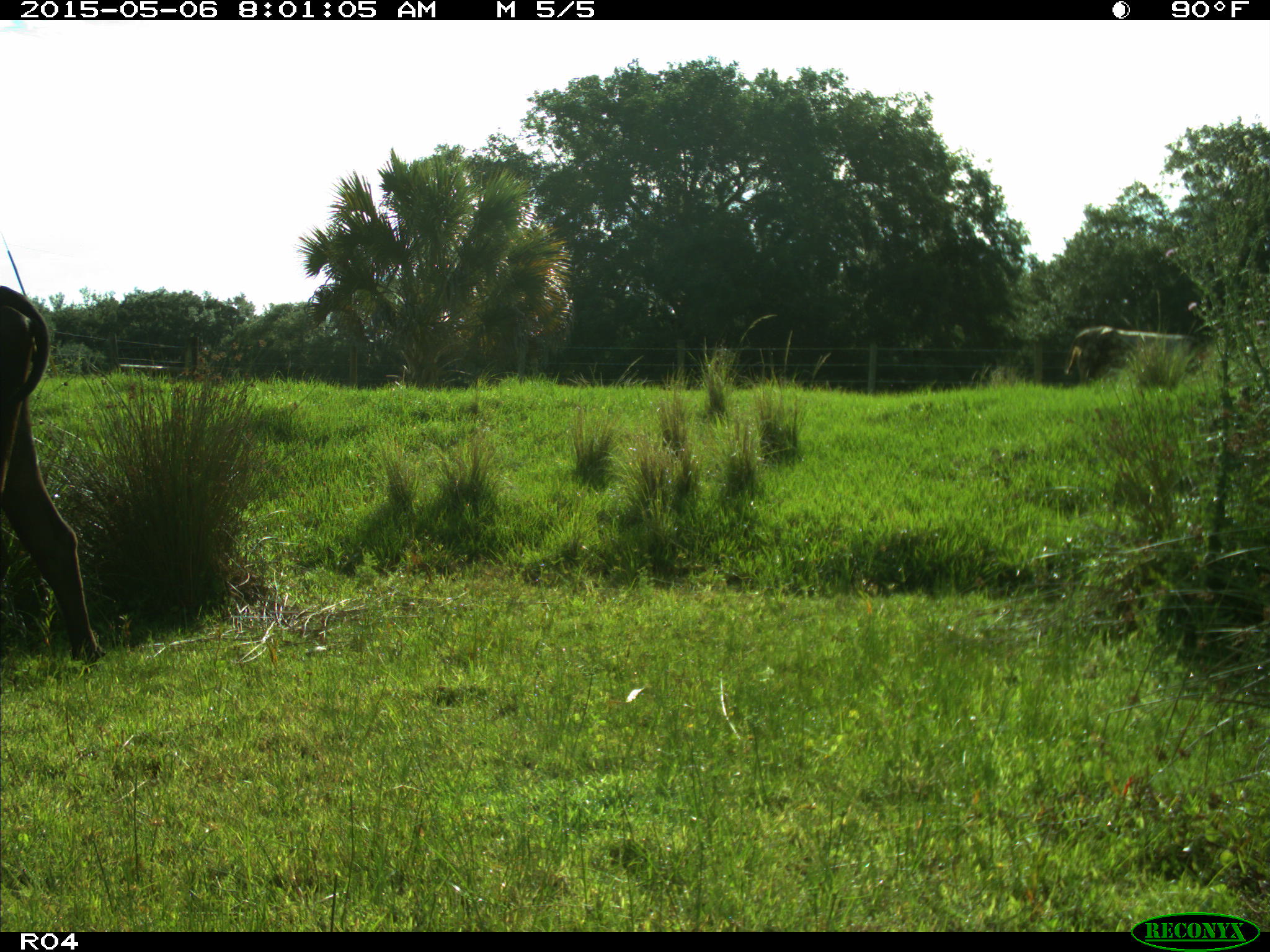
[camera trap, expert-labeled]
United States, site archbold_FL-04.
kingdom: Animalia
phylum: Chordata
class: Mammalia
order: Artiodactyla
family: Bovidae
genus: Bos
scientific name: Bos taurus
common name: domestic cow